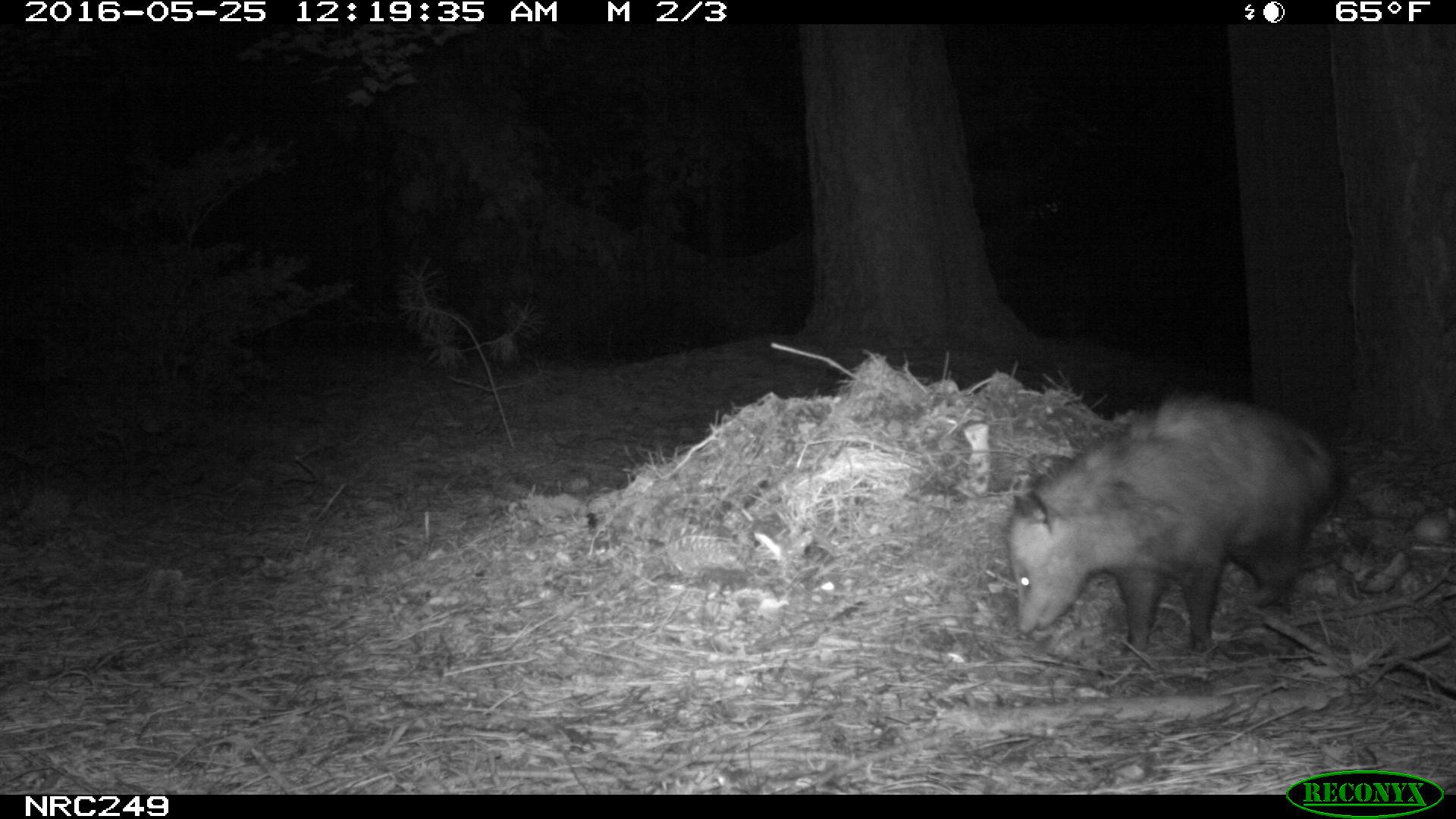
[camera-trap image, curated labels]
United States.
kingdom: Animalia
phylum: Chordata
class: Mammalia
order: Didelphimorphia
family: Didelphidae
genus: Didelphis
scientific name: Didelphis virginiana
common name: virginia opossum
Virginia Opossum (Didelphis virginiana).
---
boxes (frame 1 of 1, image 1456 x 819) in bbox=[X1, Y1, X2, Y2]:
Virginia Opossum: bbox=[999, 388, 1345, 675]